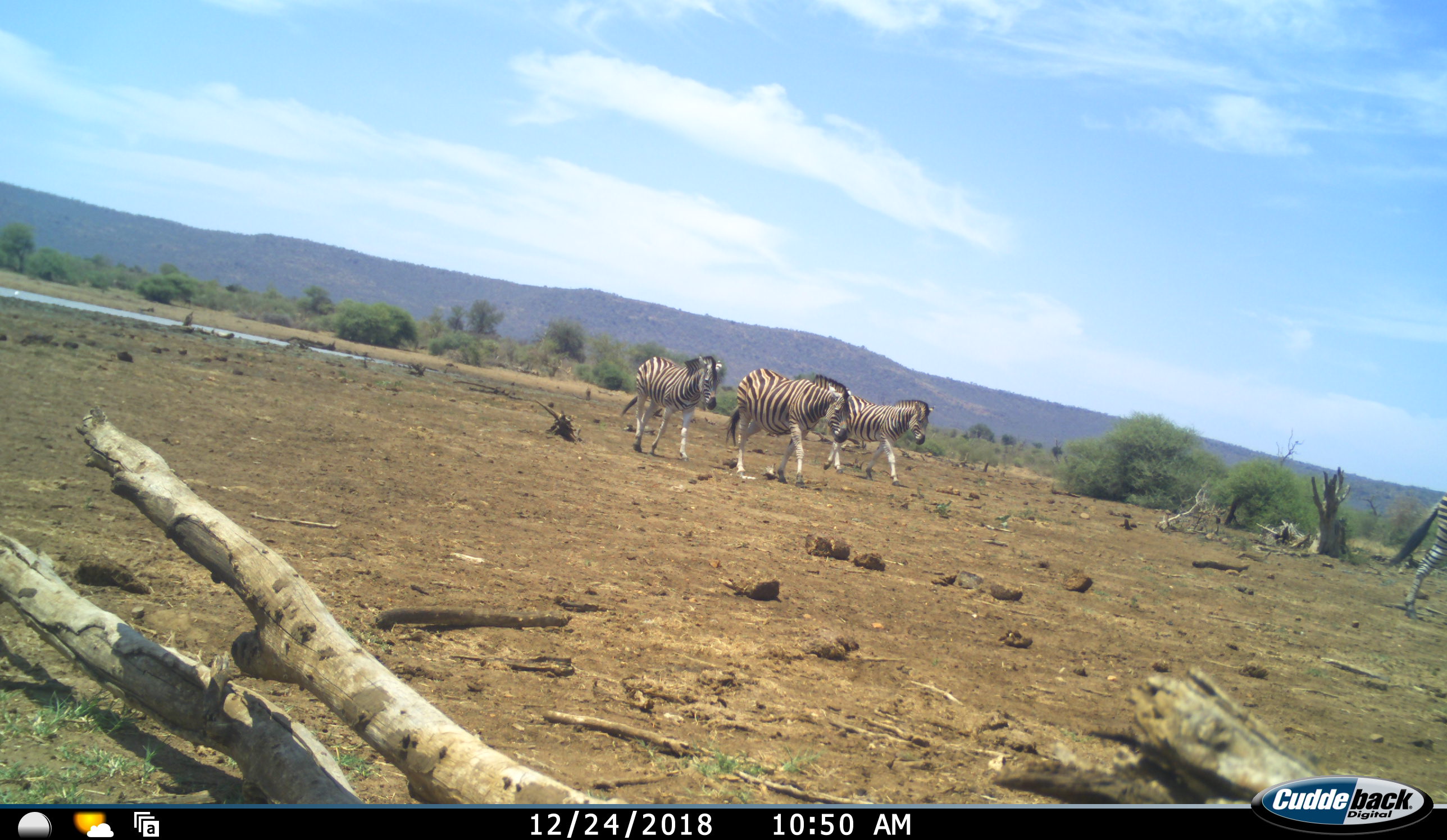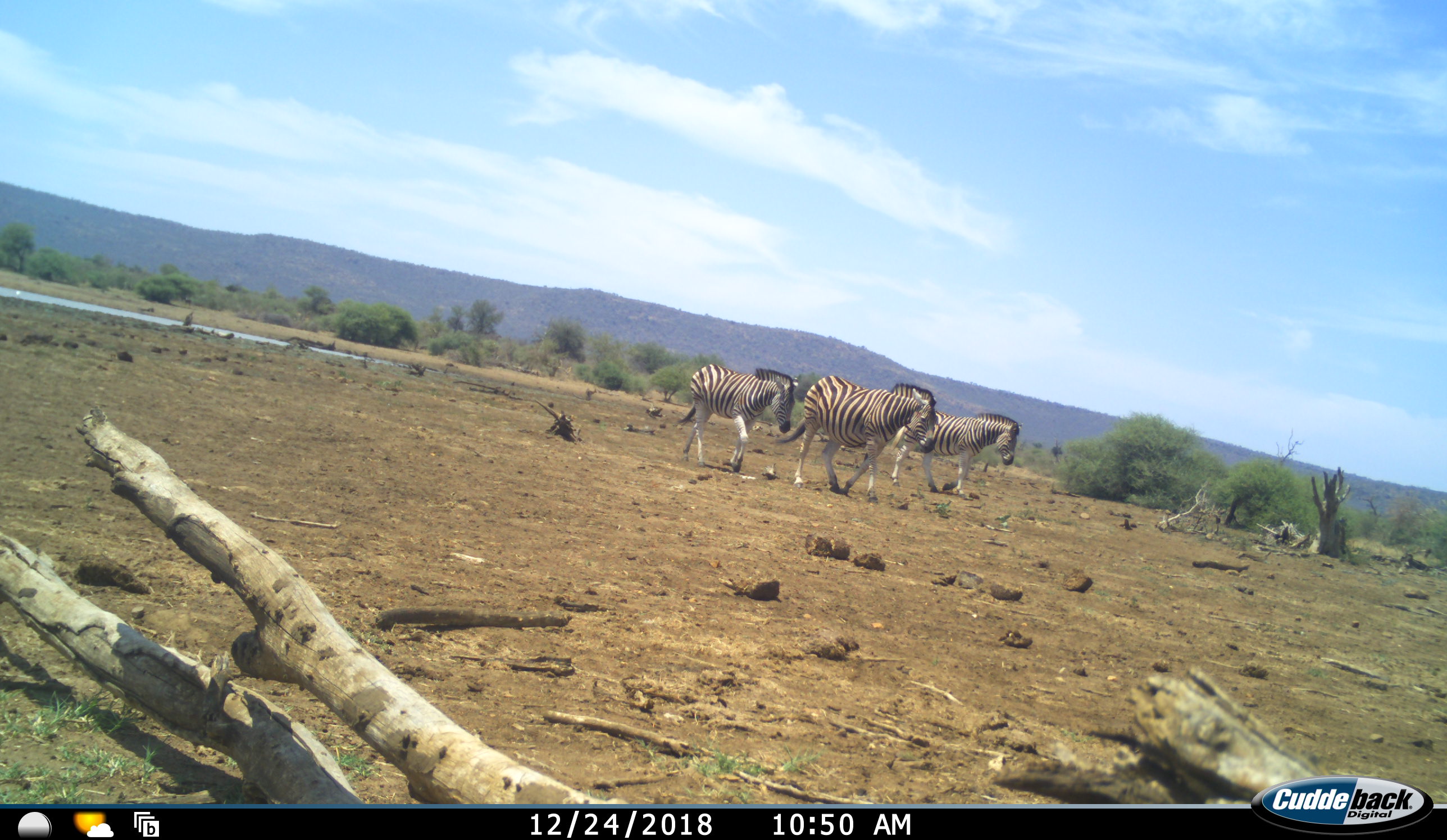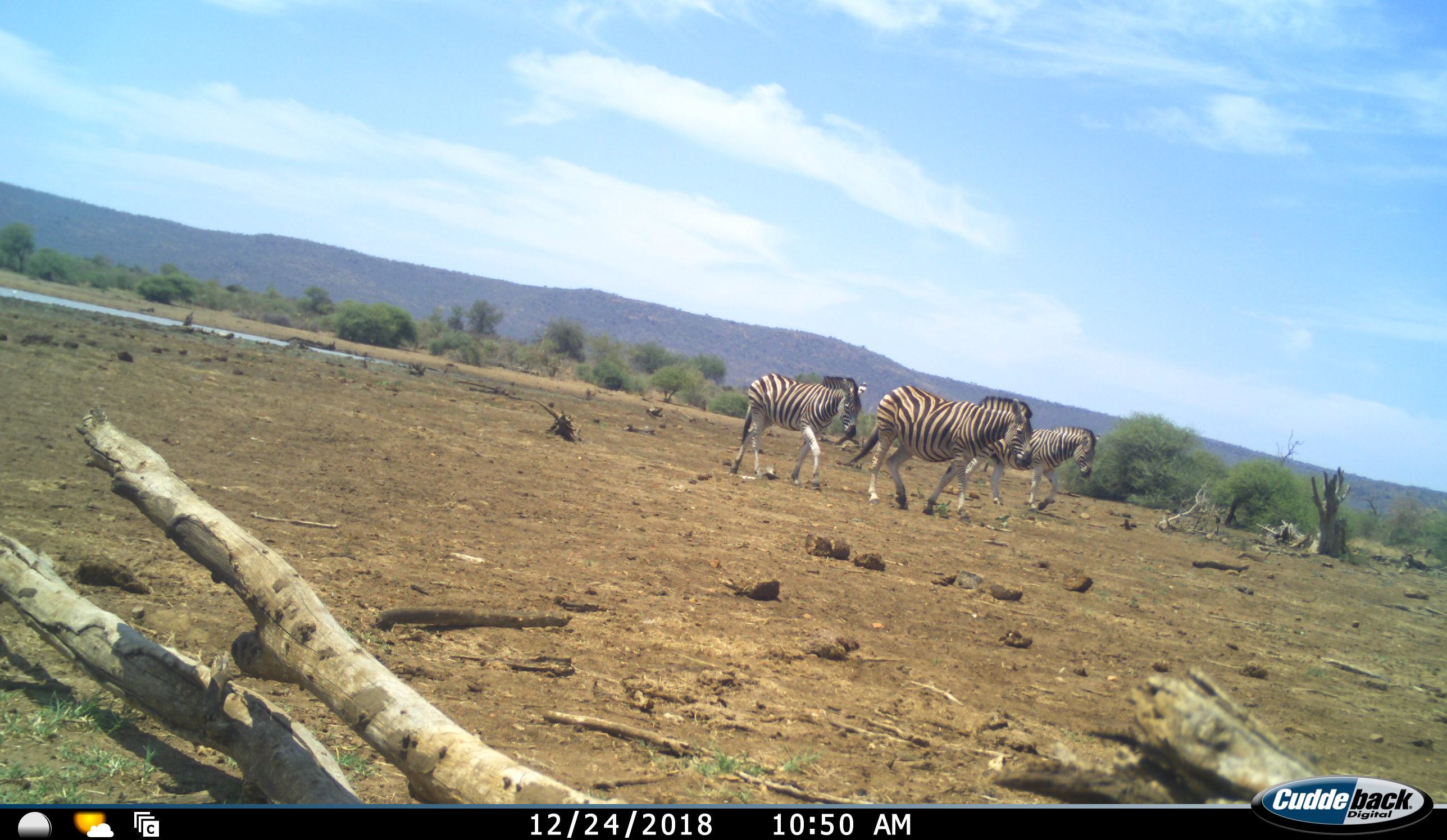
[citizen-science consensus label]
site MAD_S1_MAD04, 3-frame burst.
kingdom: Animalia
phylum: Chordata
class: Mammalia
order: Perissodactyla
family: Equidae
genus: Equus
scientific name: Equus quagga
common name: plains zebra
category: zebraplains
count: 4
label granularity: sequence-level